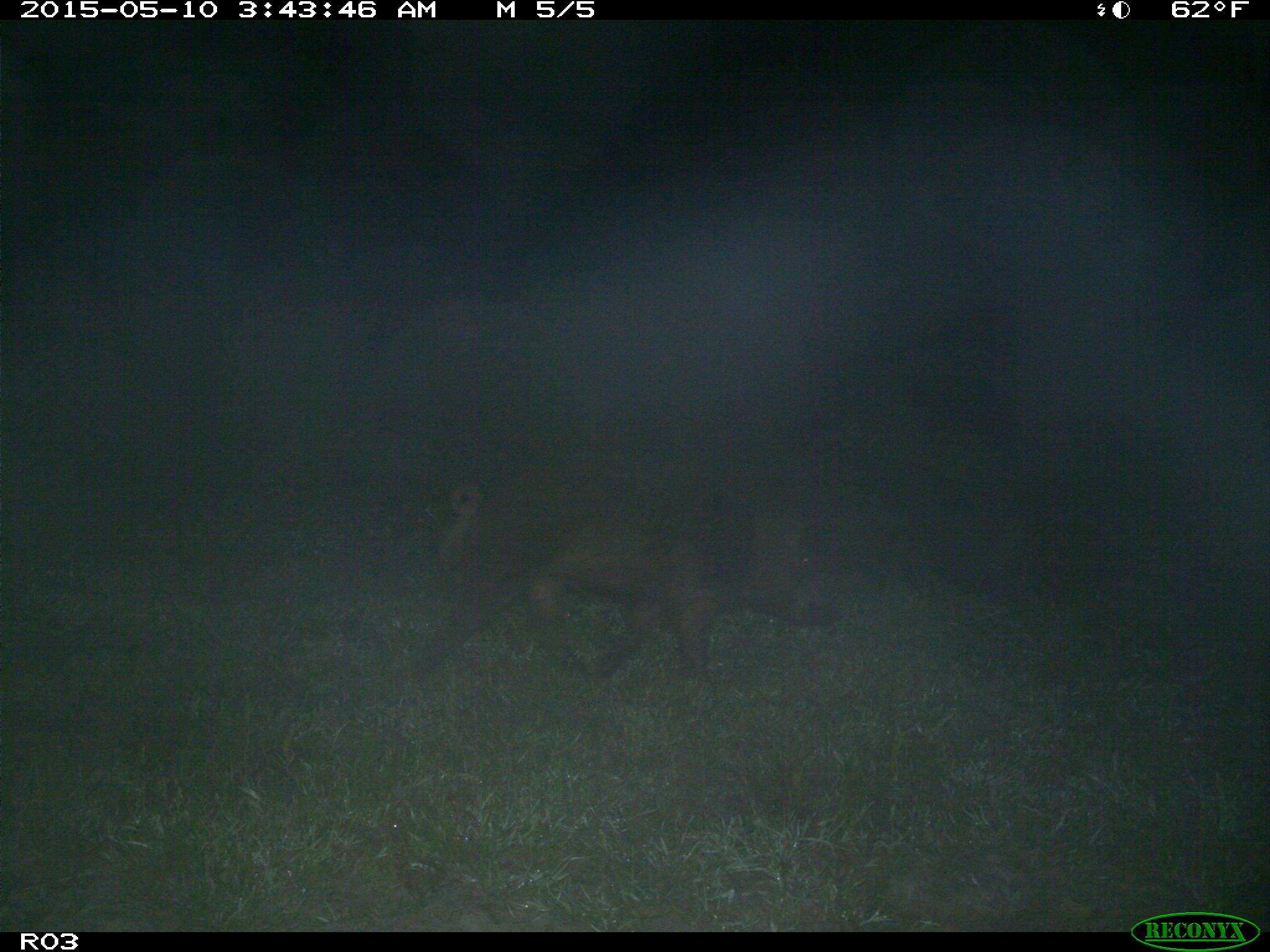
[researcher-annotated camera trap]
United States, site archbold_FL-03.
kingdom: Animalia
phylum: Chordata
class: Mammalia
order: Artiodactyla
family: Suidae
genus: Sus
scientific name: Sus scrofa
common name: wild boar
Sus scrofa (wild boar).